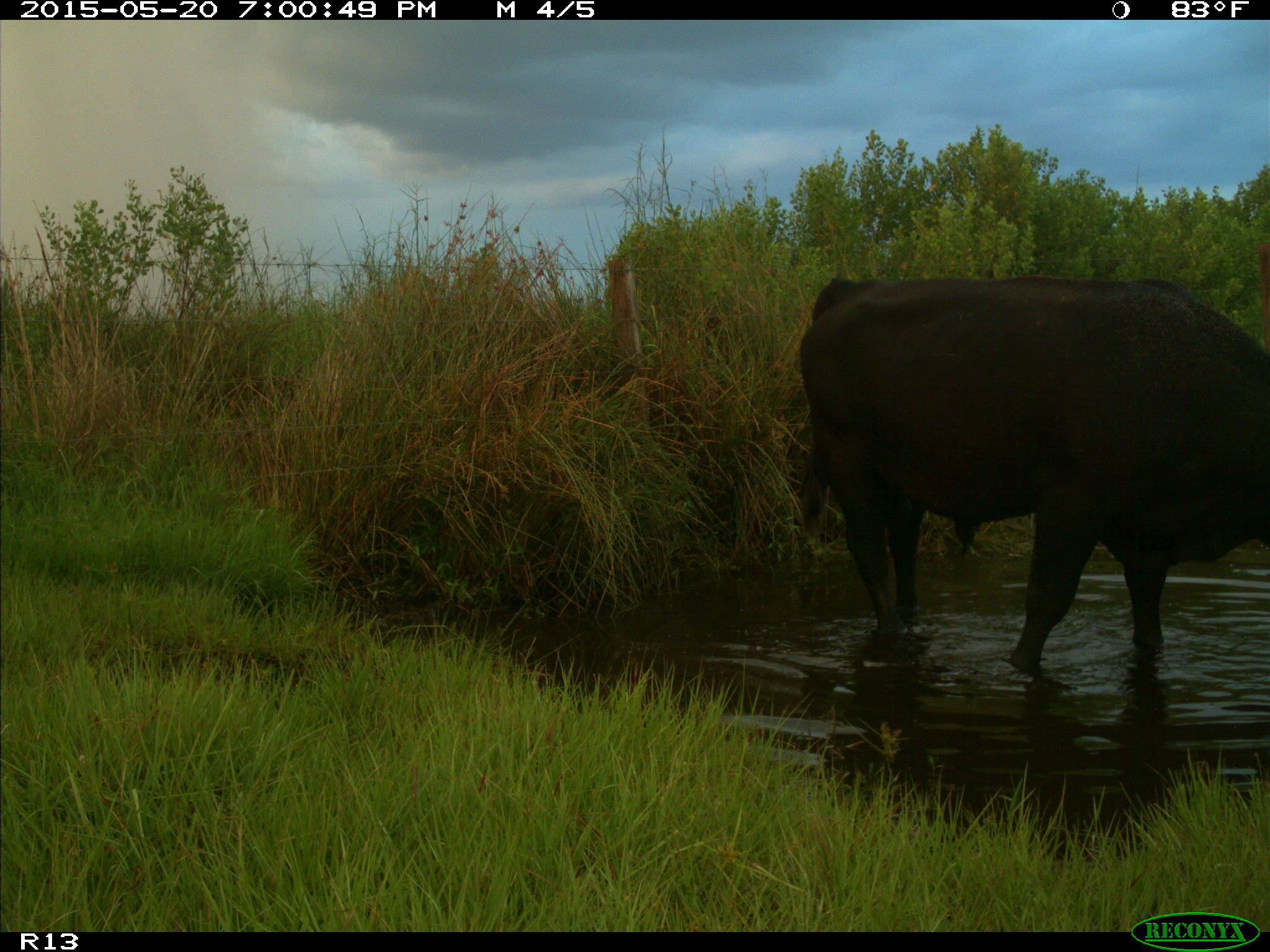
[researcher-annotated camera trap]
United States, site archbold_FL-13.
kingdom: Animalia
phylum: Chordata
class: Mammalia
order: Artiodactyla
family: Bovidae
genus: Bos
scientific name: Bos taurus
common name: domestic cow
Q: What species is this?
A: Bos taurus (domestic cow).